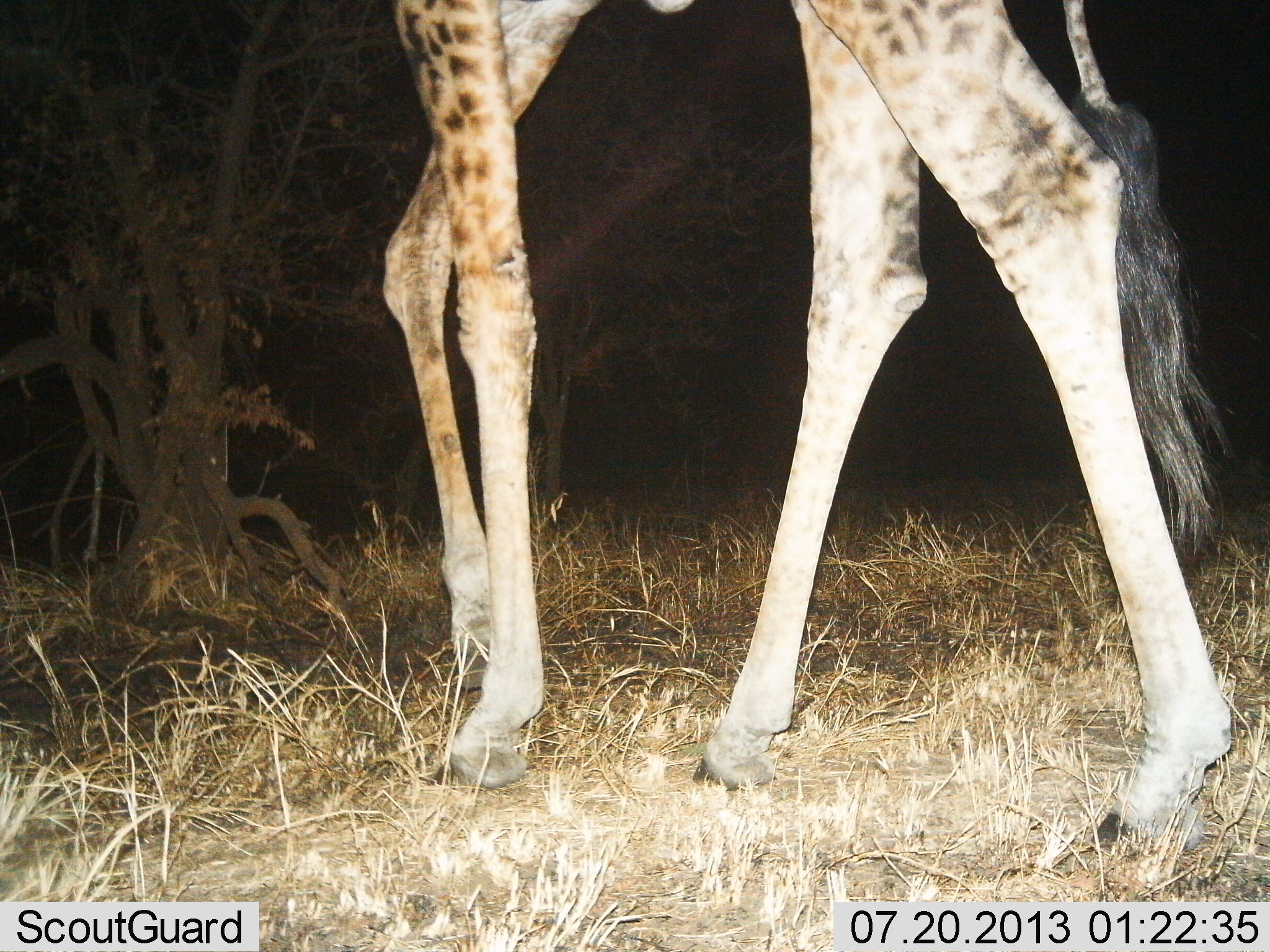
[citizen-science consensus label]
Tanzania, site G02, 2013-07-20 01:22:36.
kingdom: Animalia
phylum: Chordata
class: Mammalia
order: Artiodactyla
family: Giraffidae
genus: Giraffa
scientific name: Giraffa camelopardalis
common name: giraffe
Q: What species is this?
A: Giraffe (Giraffa camelopardalis).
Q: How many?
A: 1.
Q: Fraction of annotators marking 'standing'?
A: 23%.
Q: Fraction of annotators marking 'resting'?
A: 0%.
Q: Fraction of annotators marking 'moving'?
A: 77%.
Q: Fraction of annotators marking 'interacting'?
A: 0%.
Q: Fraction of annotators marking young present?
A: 0%.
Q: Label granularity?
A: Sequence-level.